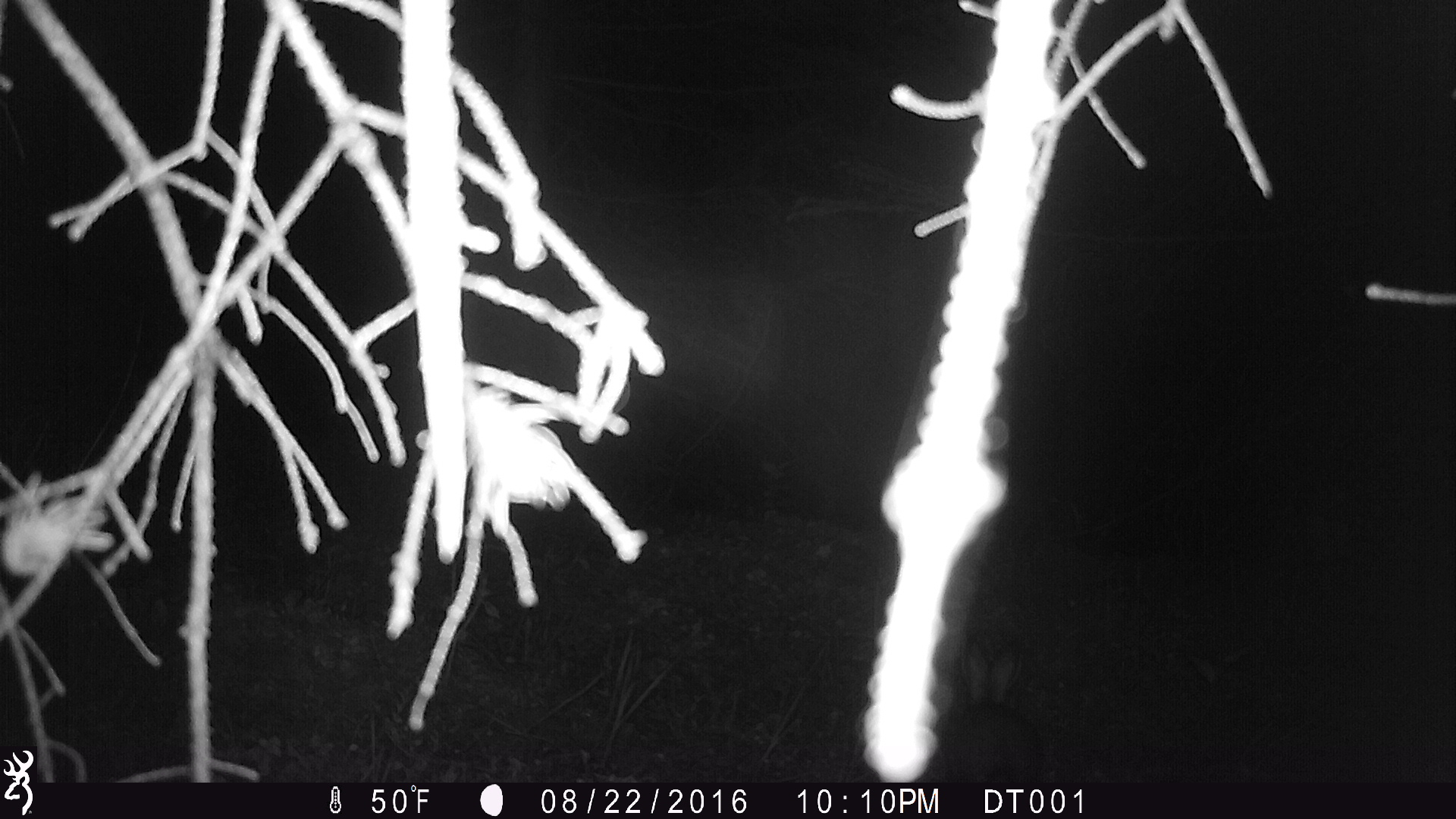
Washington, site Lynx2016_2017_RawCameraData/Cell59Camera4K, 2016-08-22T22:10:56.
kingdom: Animalia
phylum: Chordata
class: Mammalia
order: Lagomorpha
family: Leporidae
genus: Lepus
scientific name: Lepus americanus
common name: snowshoe hare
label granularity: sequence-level